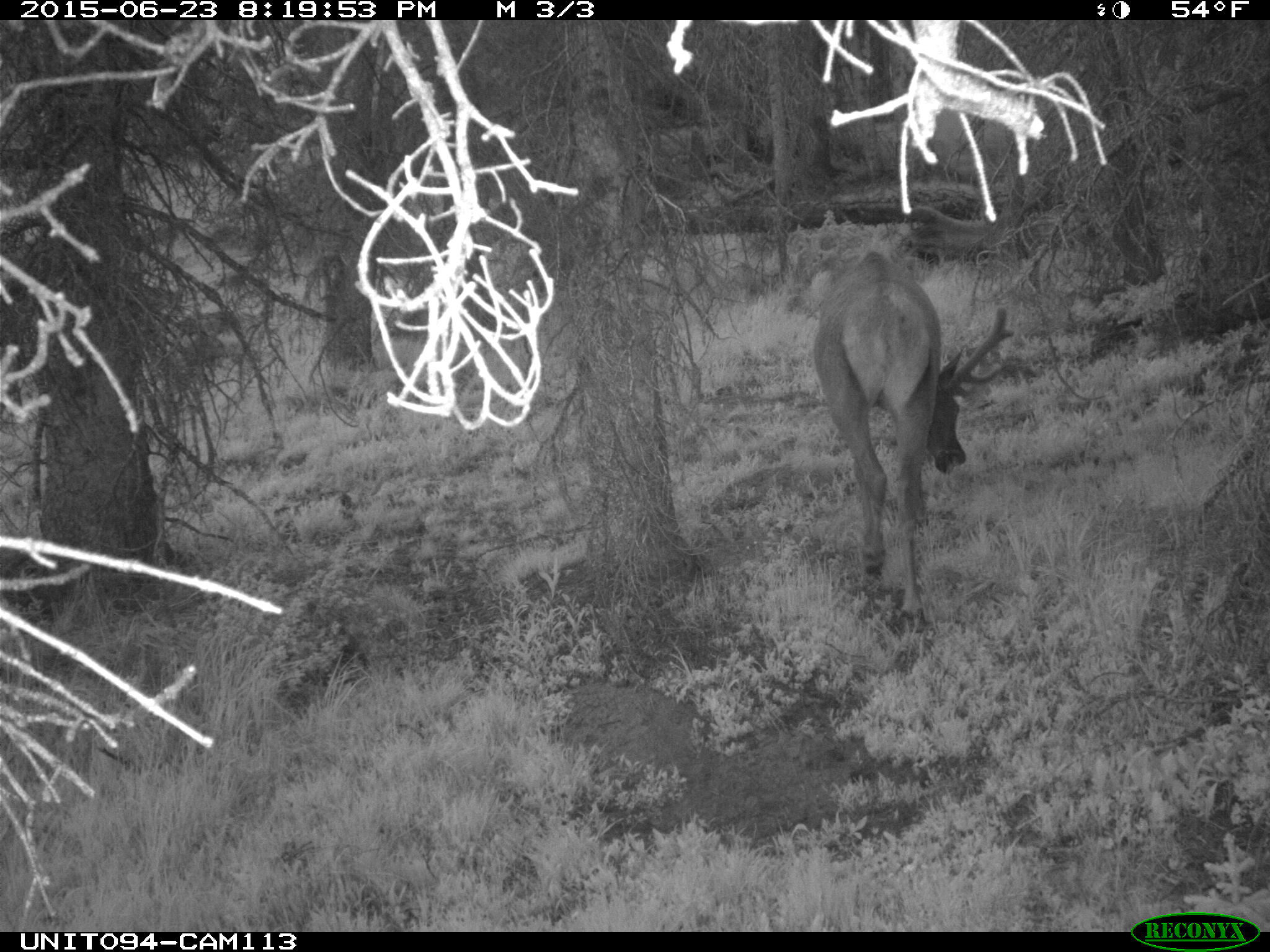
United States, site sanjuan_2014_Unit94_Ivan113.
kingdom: Animalia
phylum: Chordata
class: Mammalia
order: Artiodactyla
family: Cervidae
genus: Cervus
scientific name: Cervus elaphus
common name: red deer